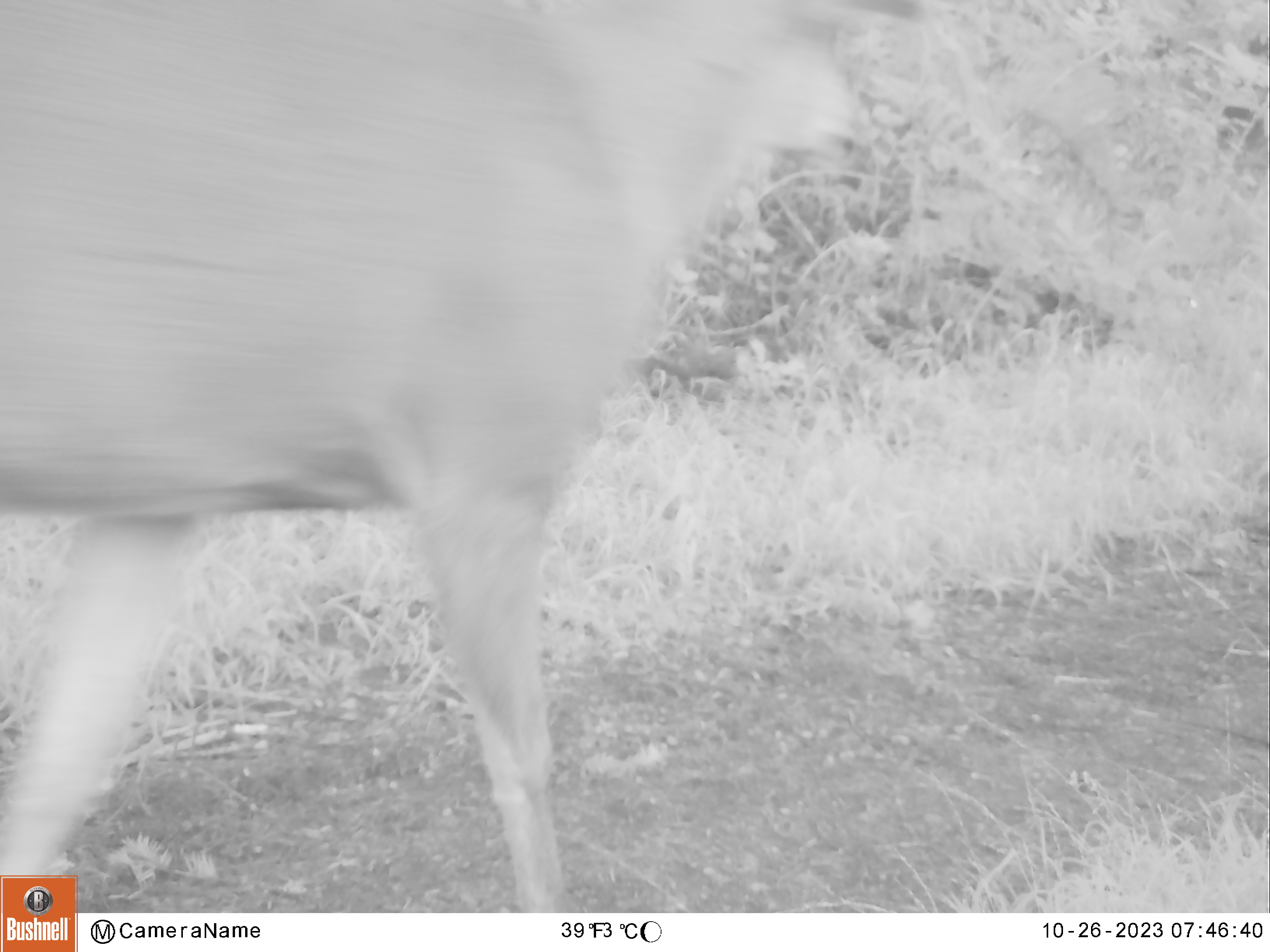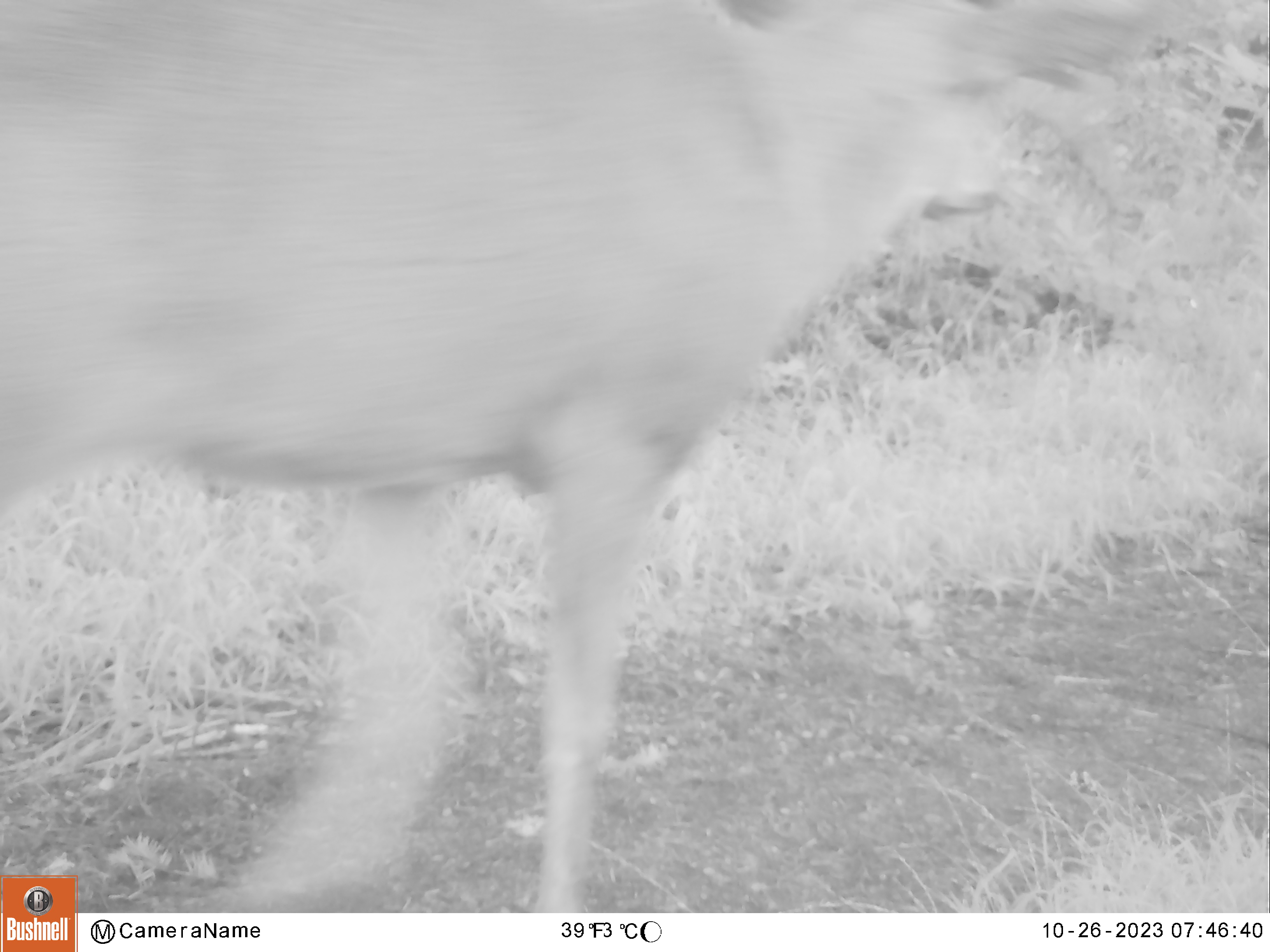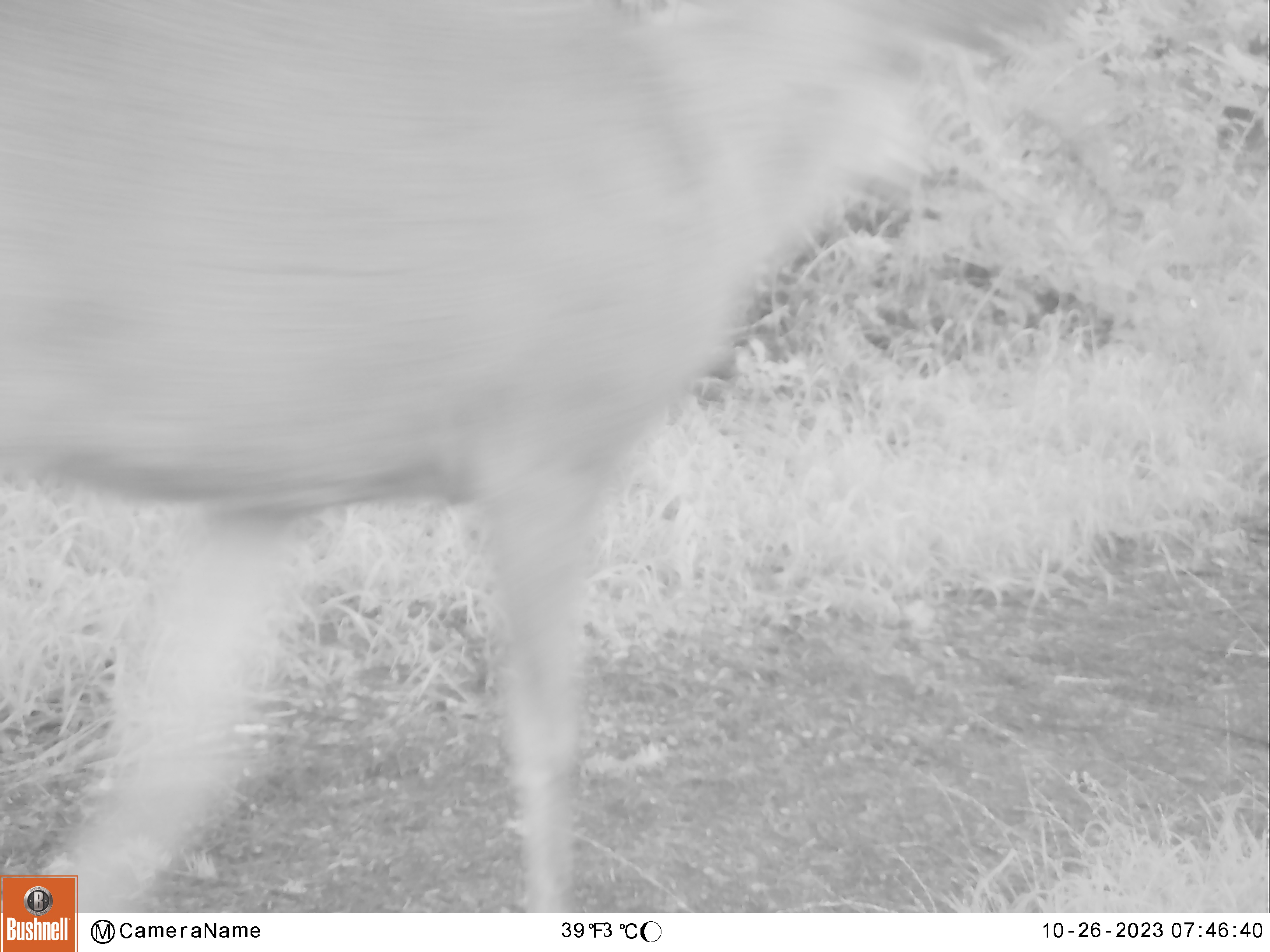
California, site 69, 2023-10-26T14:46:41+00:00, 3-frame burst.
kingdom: Animalia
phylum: Chordata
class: Mammalia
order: Artiodactyla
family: Cervidae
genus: Odocoileus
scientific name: Odocoileus hemionus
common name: mule deer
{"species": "mule deer (Odocoileus hemionus)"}